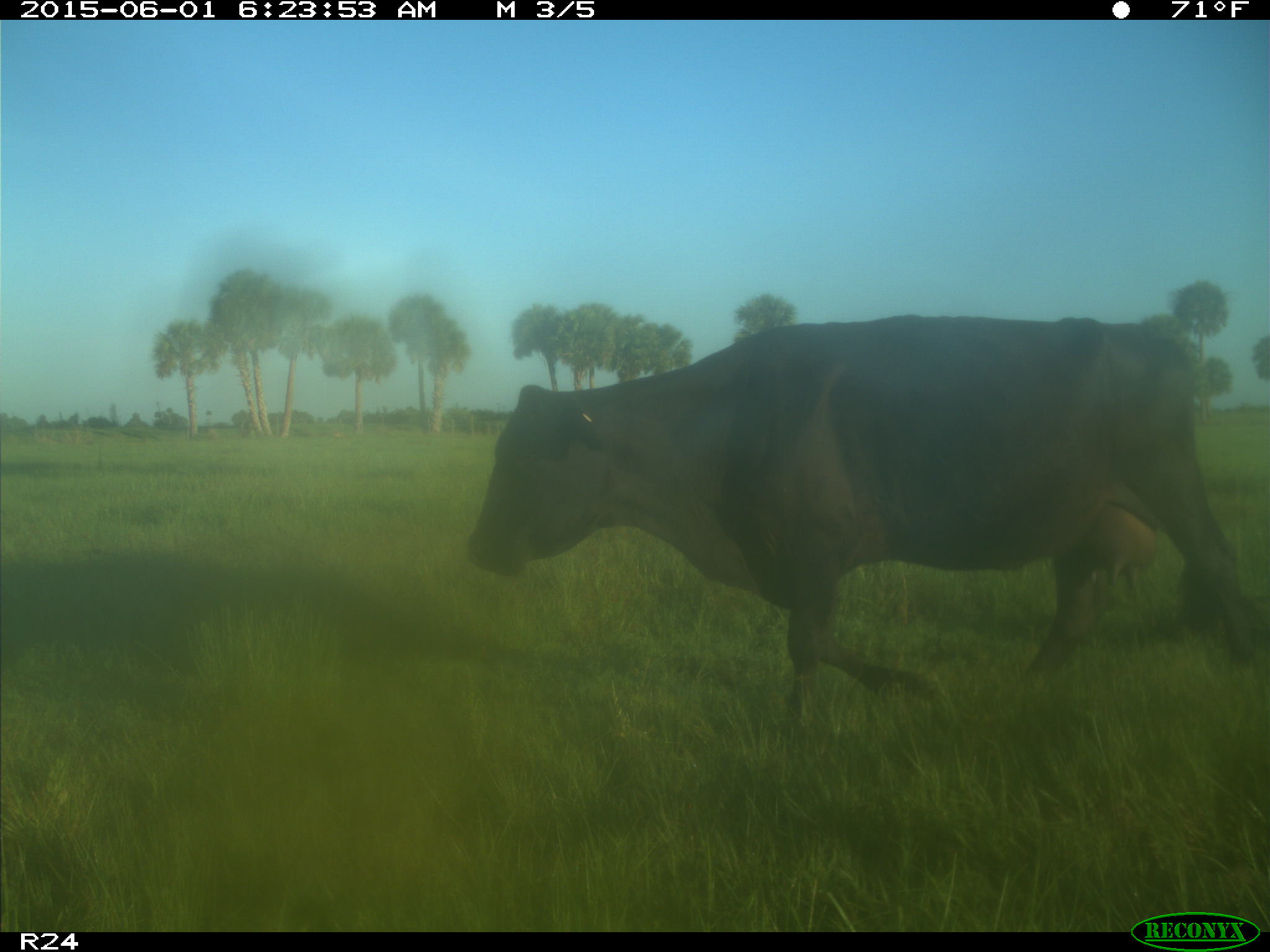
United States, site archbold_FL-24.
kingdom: Animalia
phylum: Chordata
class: Mammalia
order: Artiodactyla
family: Bovidae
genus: Bos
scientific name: Bos taurus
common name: domestic cow